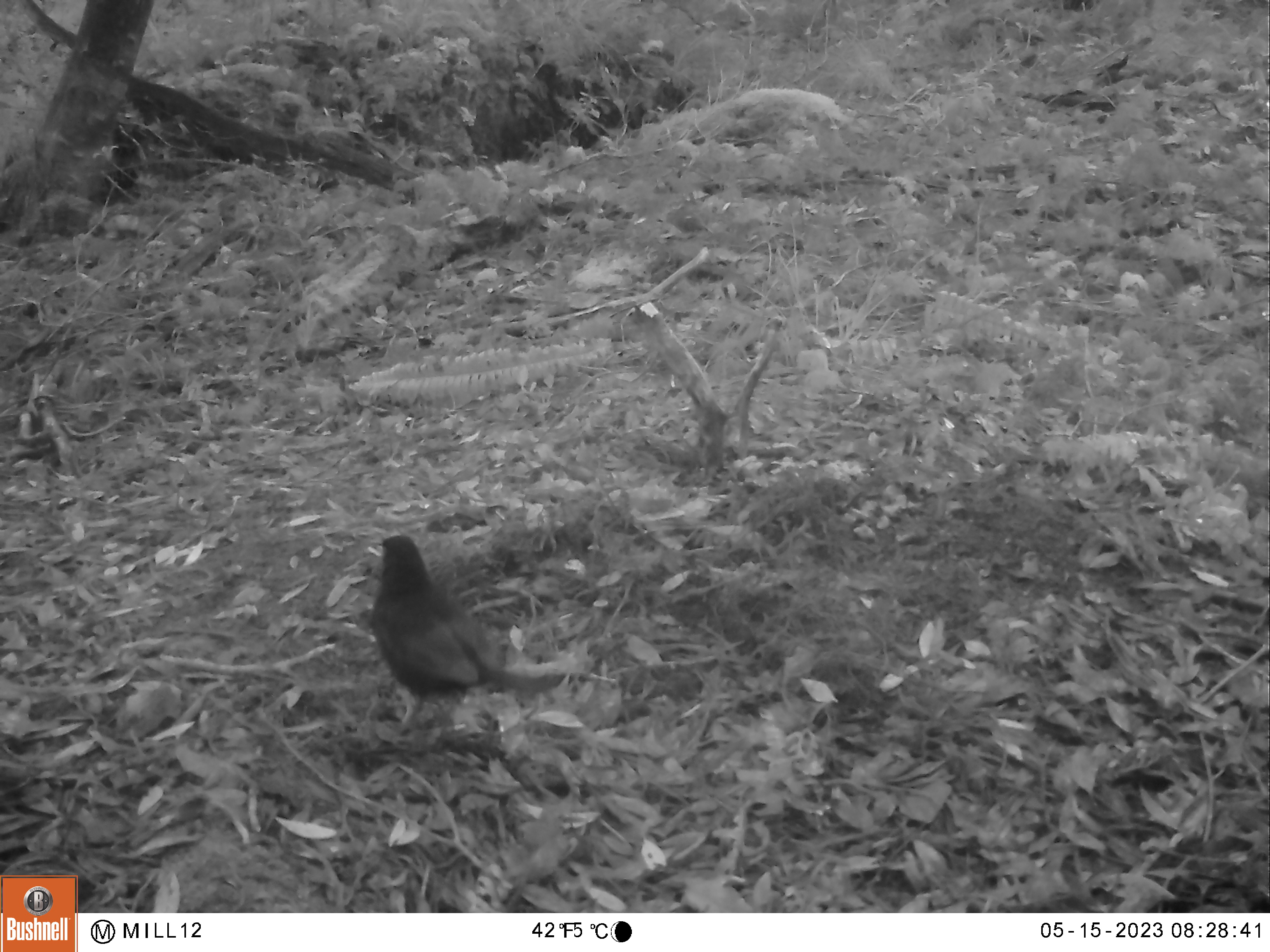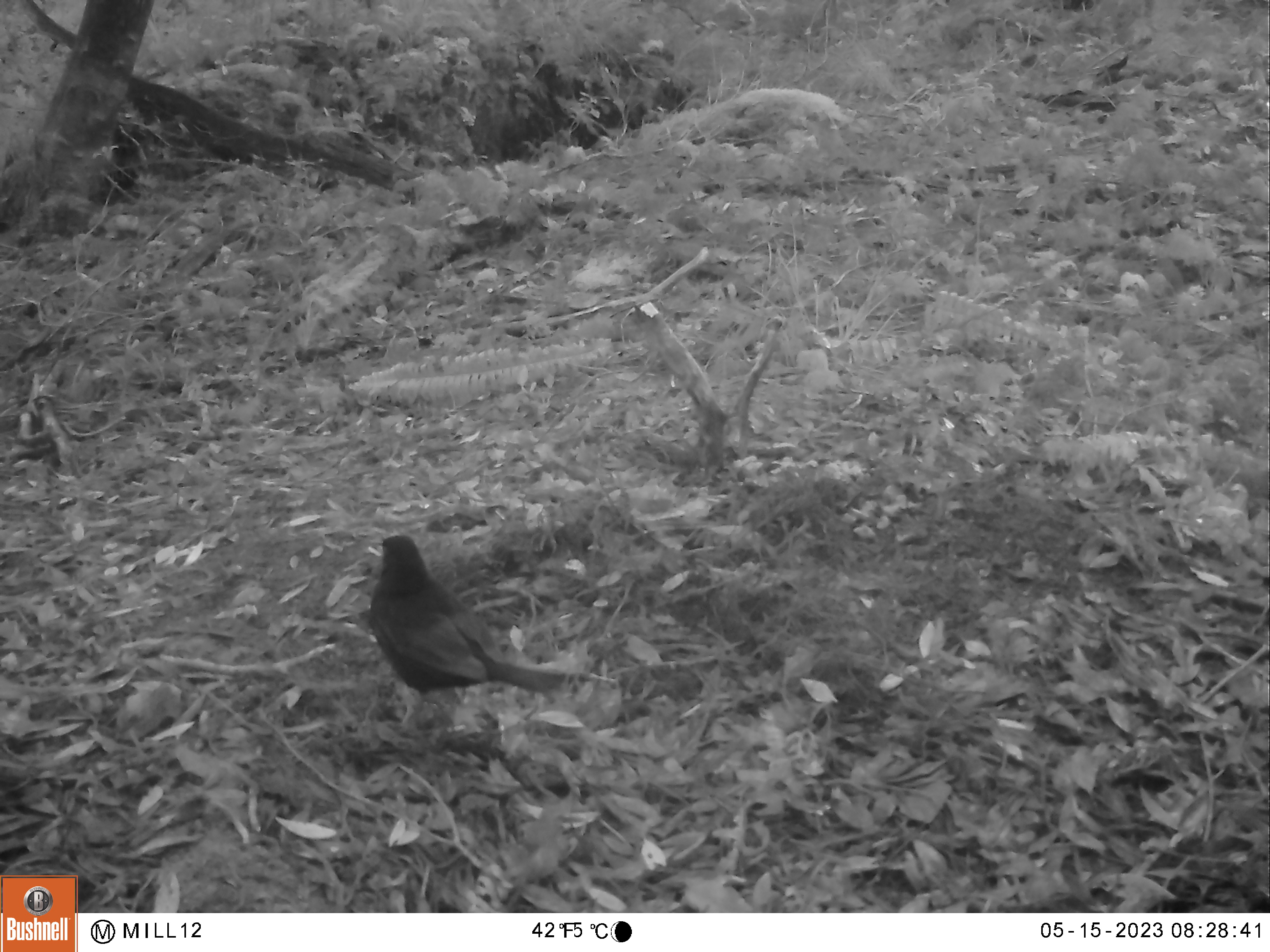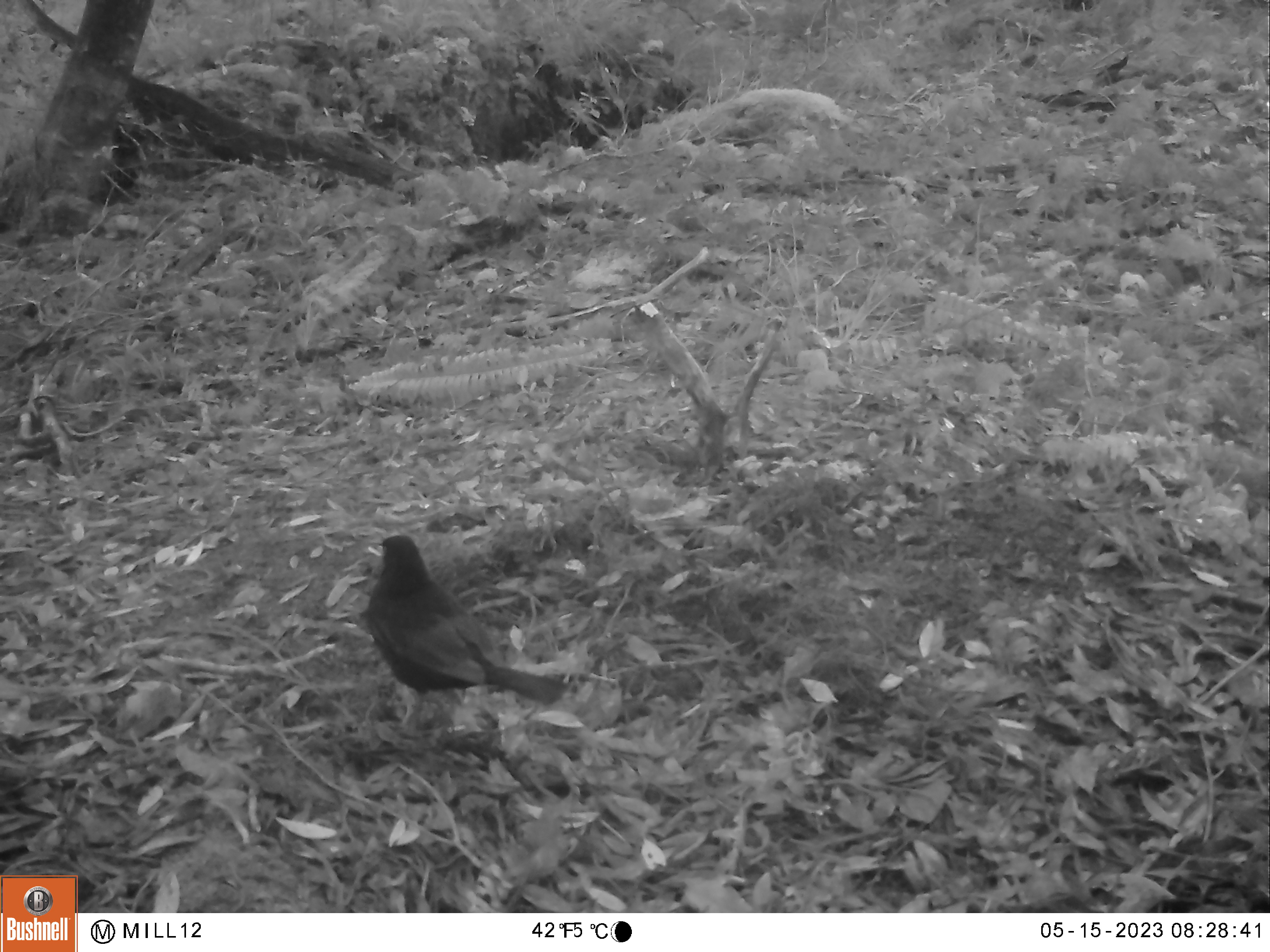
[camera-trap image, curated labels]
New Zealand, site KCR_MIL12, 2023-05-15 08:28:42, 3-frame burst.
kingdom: Animalia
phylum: Chordata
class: Aves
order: Passeriformes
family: Turdidae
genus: Turdus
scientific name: Turdus merula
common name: eurasian blackbird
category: blackbird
Blackbird (eurasian blackbird) (Turdus merula).